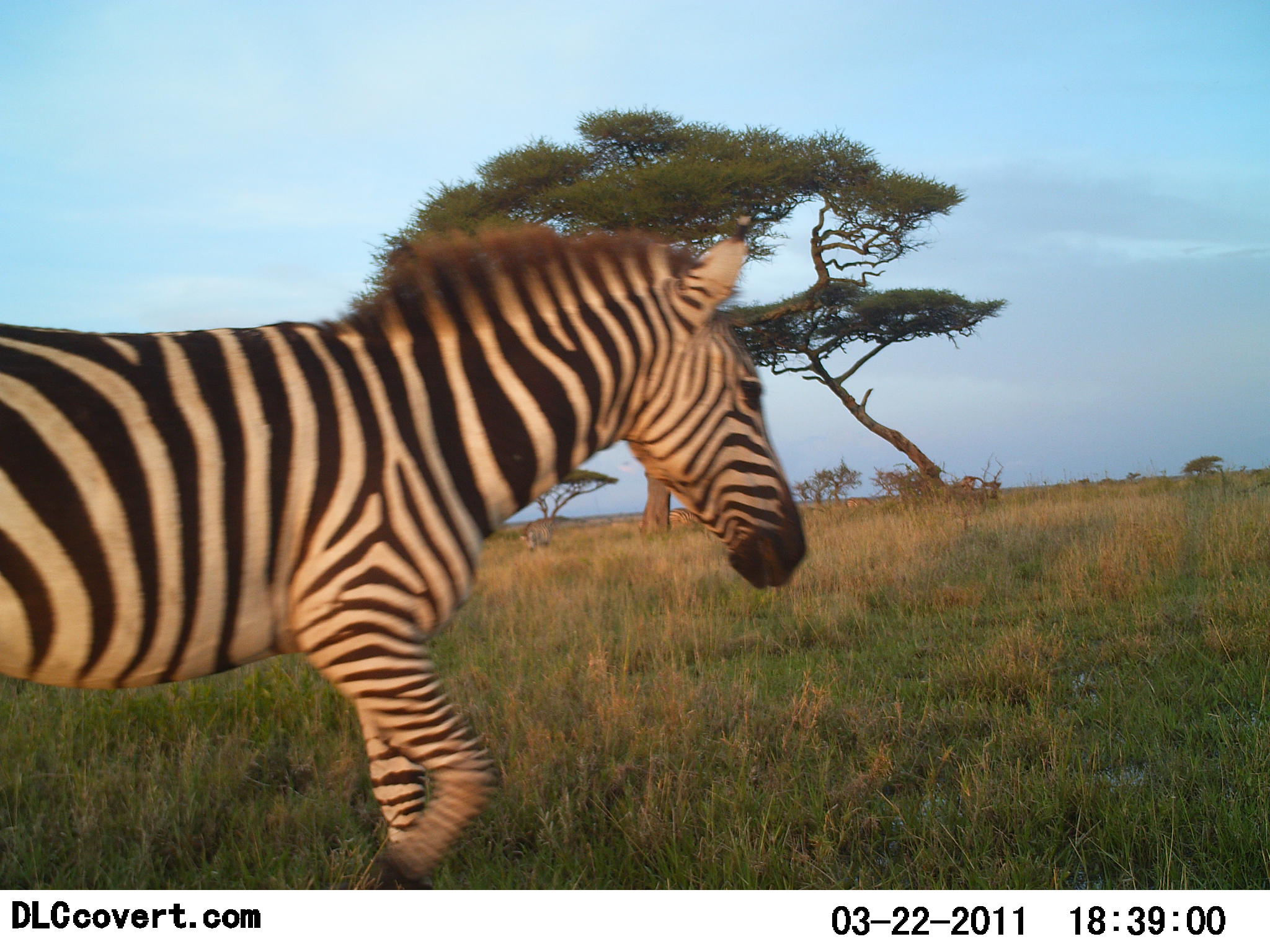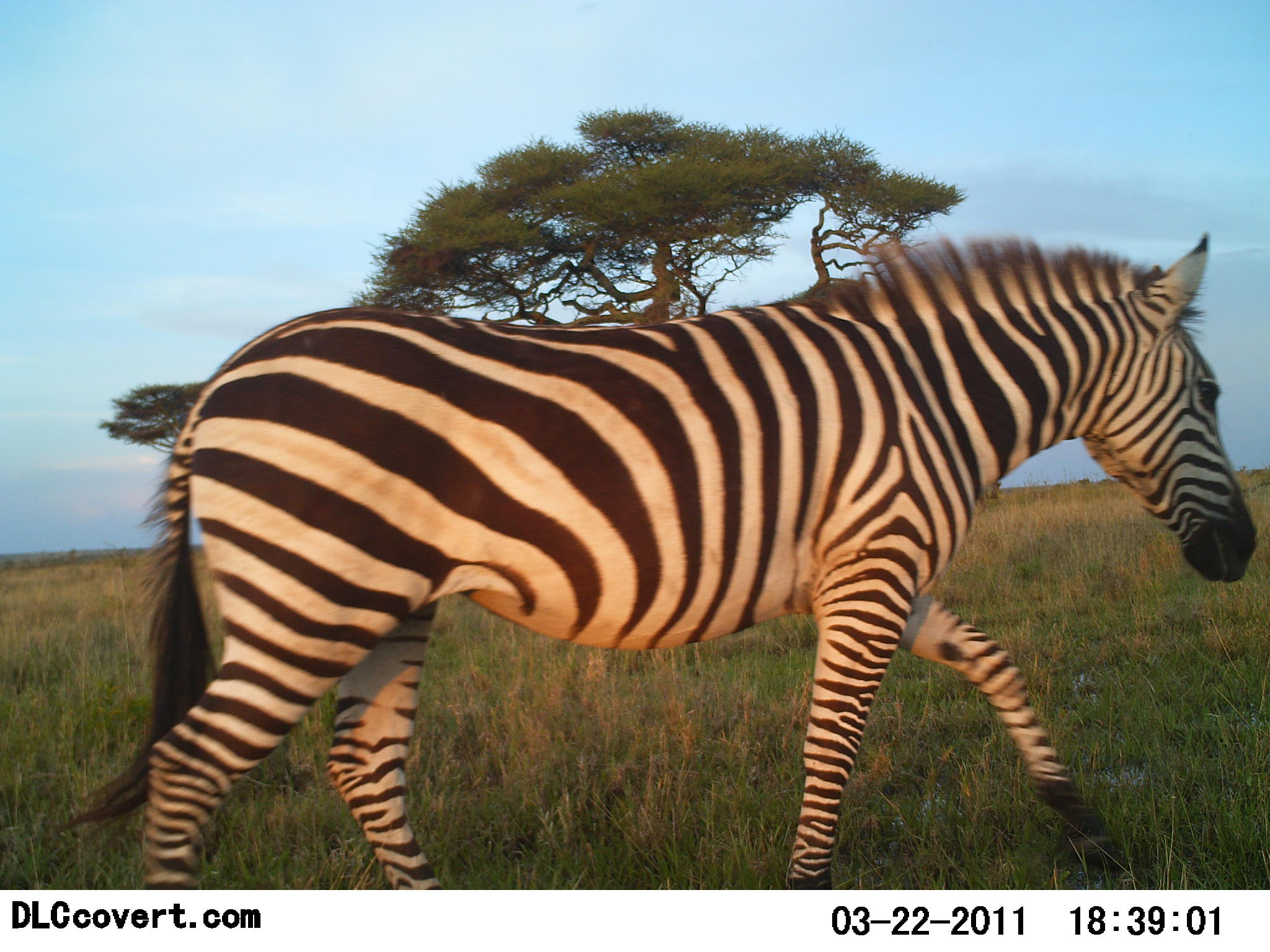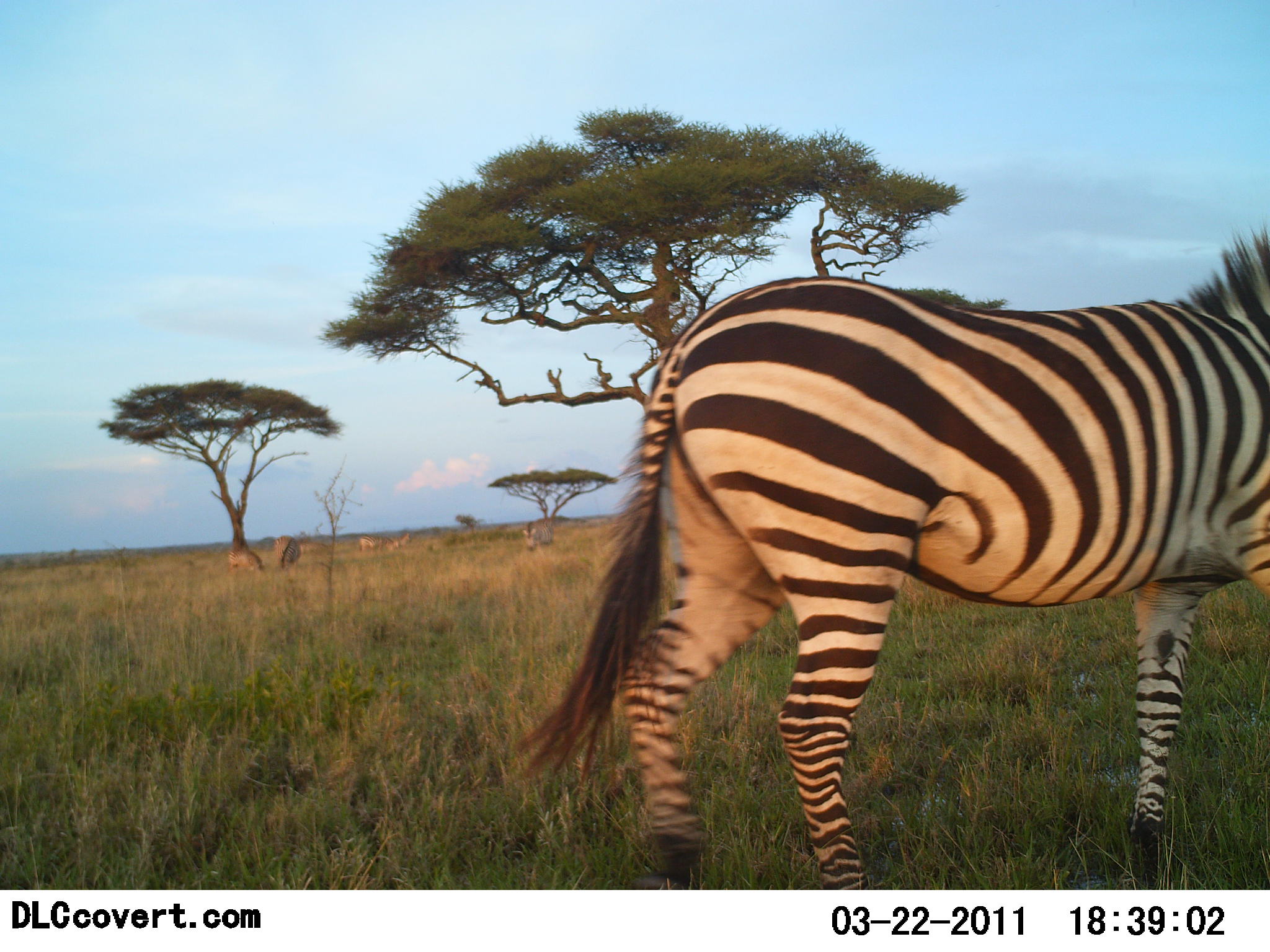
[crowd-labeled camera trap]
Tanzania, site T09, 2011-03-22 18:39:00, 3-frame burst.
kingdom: Animalia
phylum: Chordata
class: Mammalia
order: Perissodactyla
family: Equidae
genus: Equus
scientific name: Equus quagga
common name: plains zebra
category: zebra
Zebra (plains zebra) (Equus quagga), count 1. Behavior (volunteer vote fractions): standing 15%, resting 0%, moving 92%, interacting 0%. Young present (vote fraction): 0%. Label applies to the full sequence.